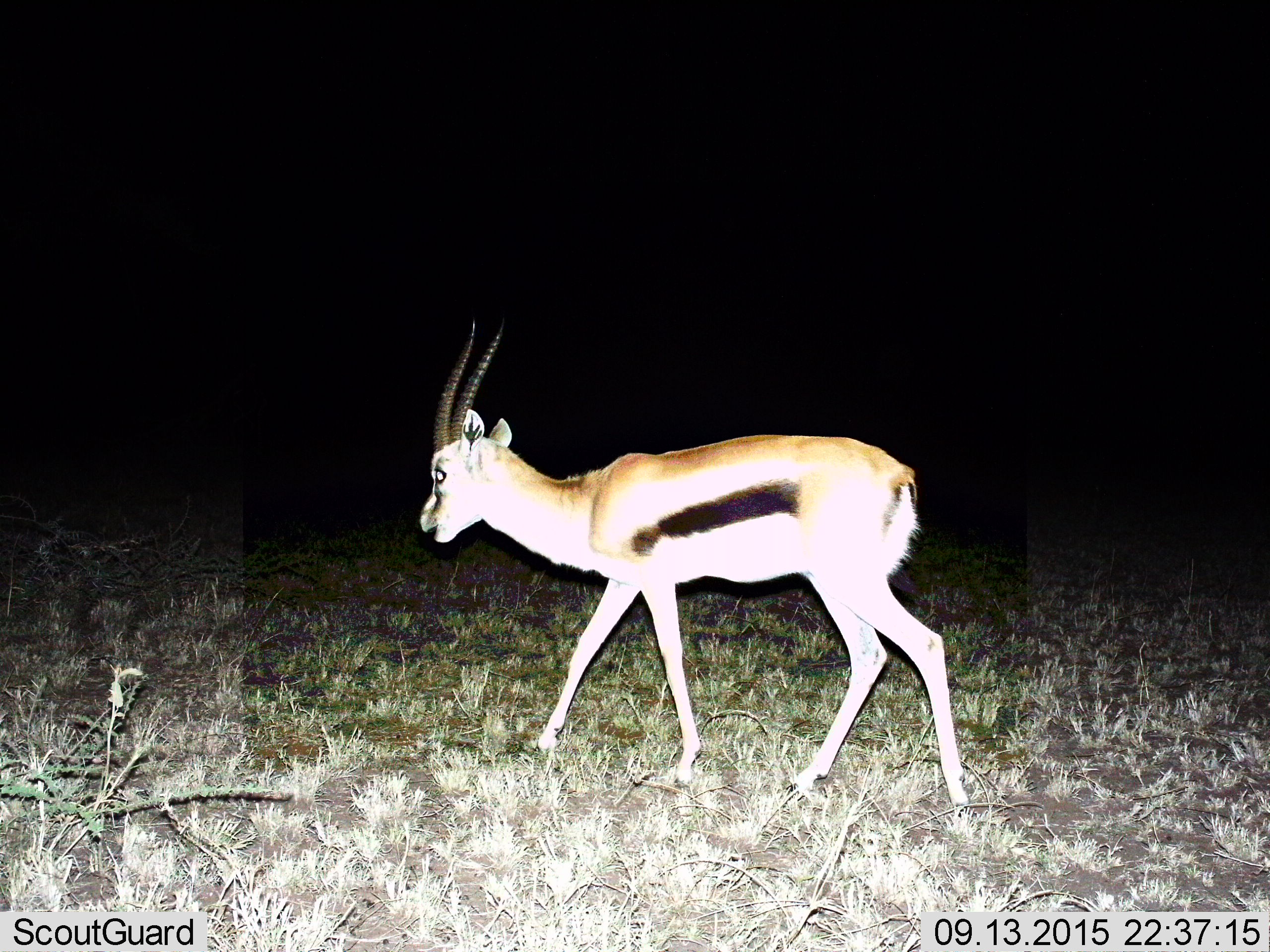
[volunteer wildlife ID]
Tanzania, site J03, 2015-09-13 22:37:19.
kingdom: Animalia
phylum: Chordata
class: Mammalia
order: Artiodactyla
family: Bovidae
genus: Eudorcas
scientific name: Eudorcas thomsonii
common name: thomson's gazelle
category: gazellethomsons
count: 1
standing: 11%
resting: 0%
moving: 89%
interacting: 0%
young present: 0%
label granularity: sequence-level